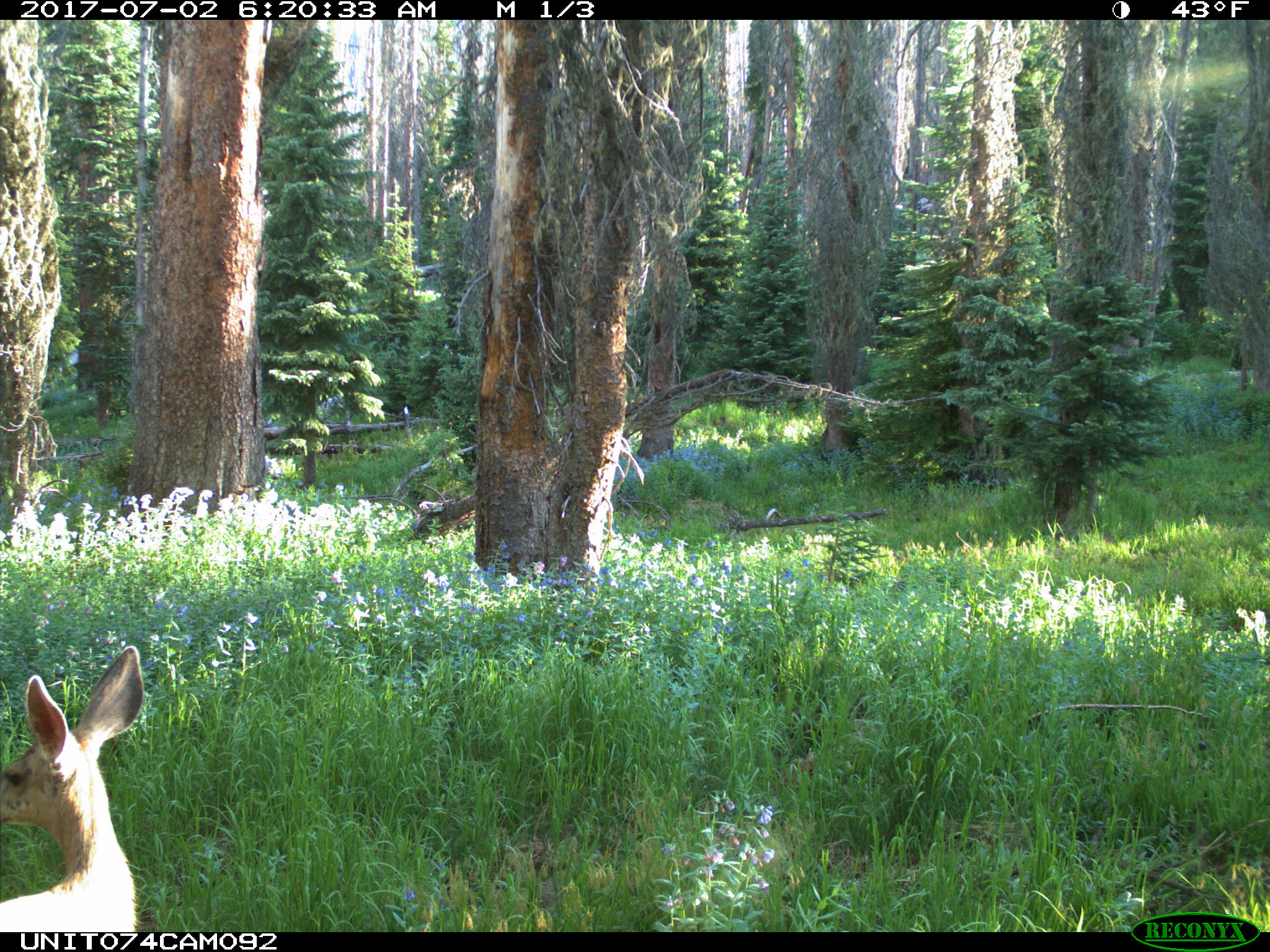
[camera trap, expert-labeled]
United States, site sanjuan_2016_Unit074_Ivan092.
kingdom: Animalia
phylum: Chordata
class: Mammalia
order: Artiodactyla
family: Cervidae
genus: Odocoileus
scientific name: Odocoileus hemionus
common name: mule deer